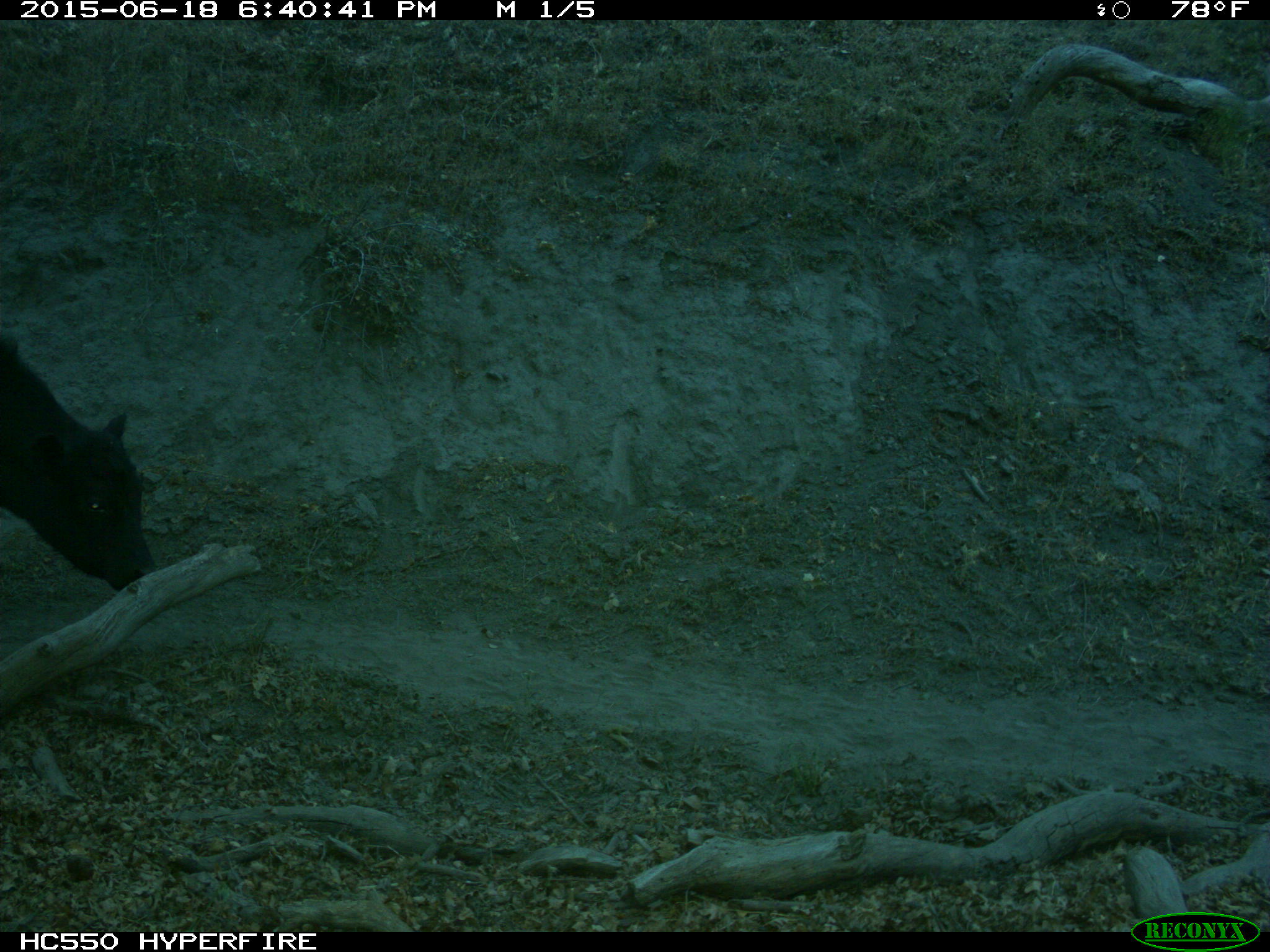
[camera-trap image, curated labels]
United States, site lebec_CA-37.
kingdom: Animalia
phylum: Chordata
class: Mammalia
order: Artiodactyla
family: Bovidae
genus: Bos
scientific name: Bos taurus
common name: domestic cow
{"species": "Bos taurus (domestic cow)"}